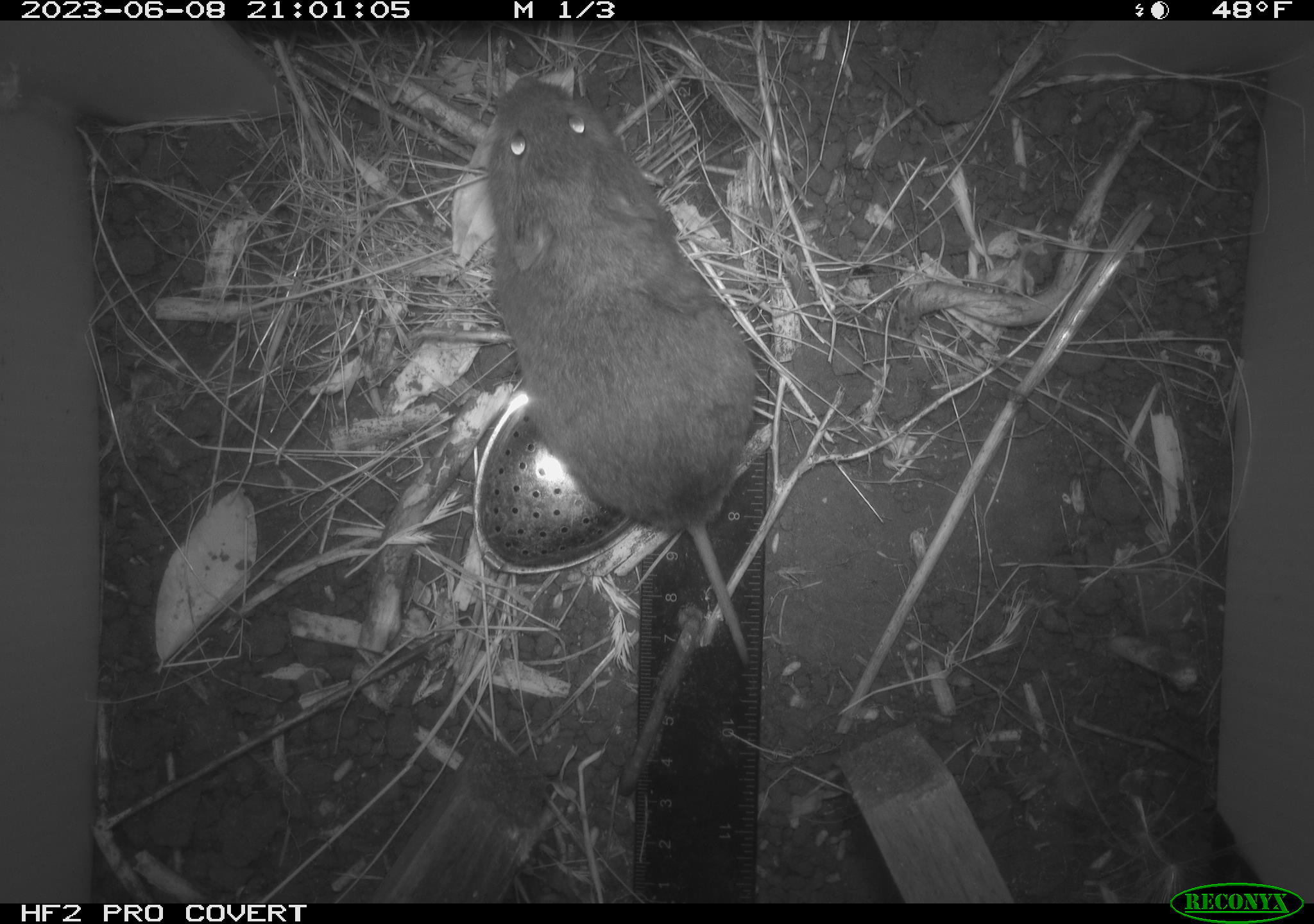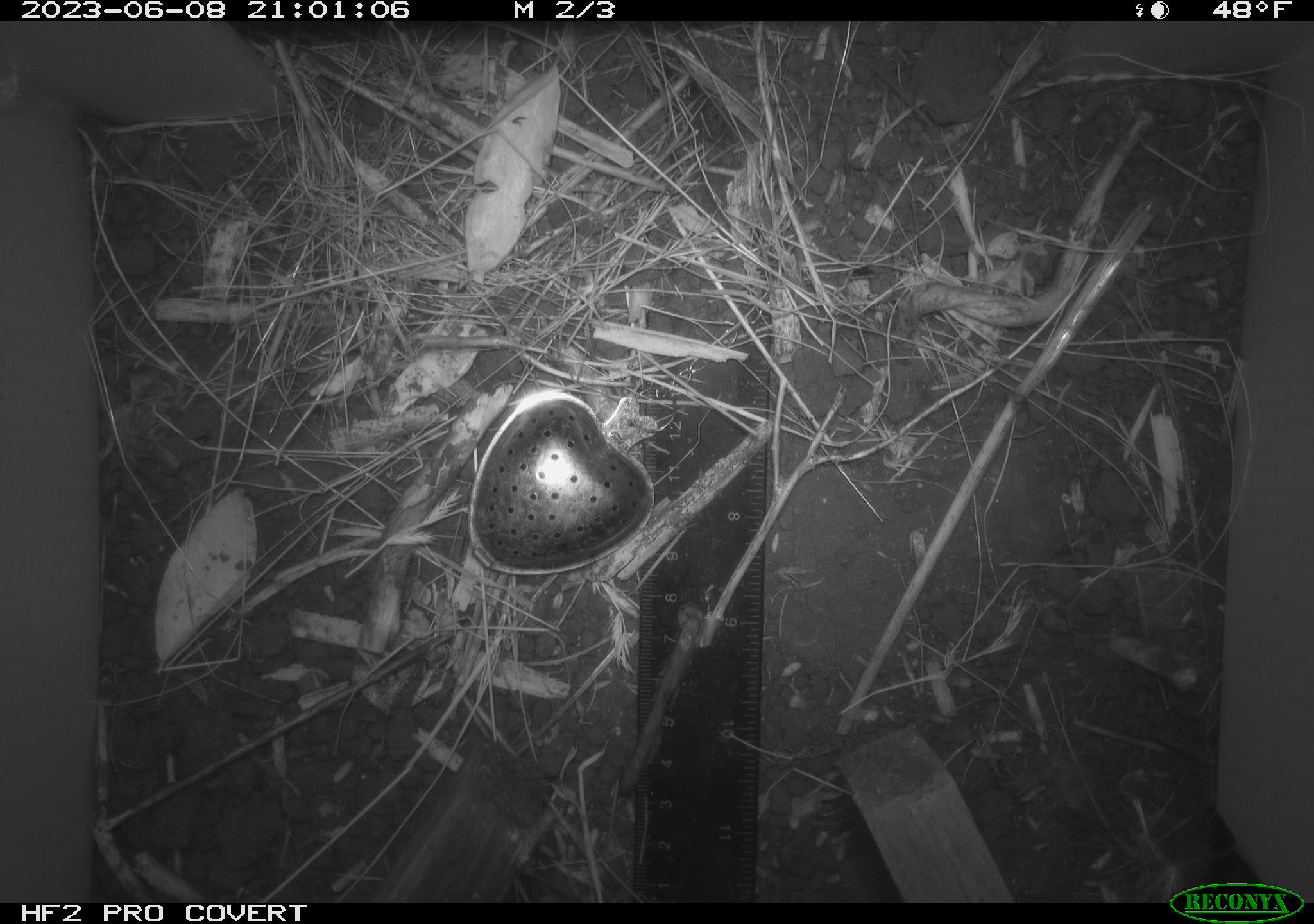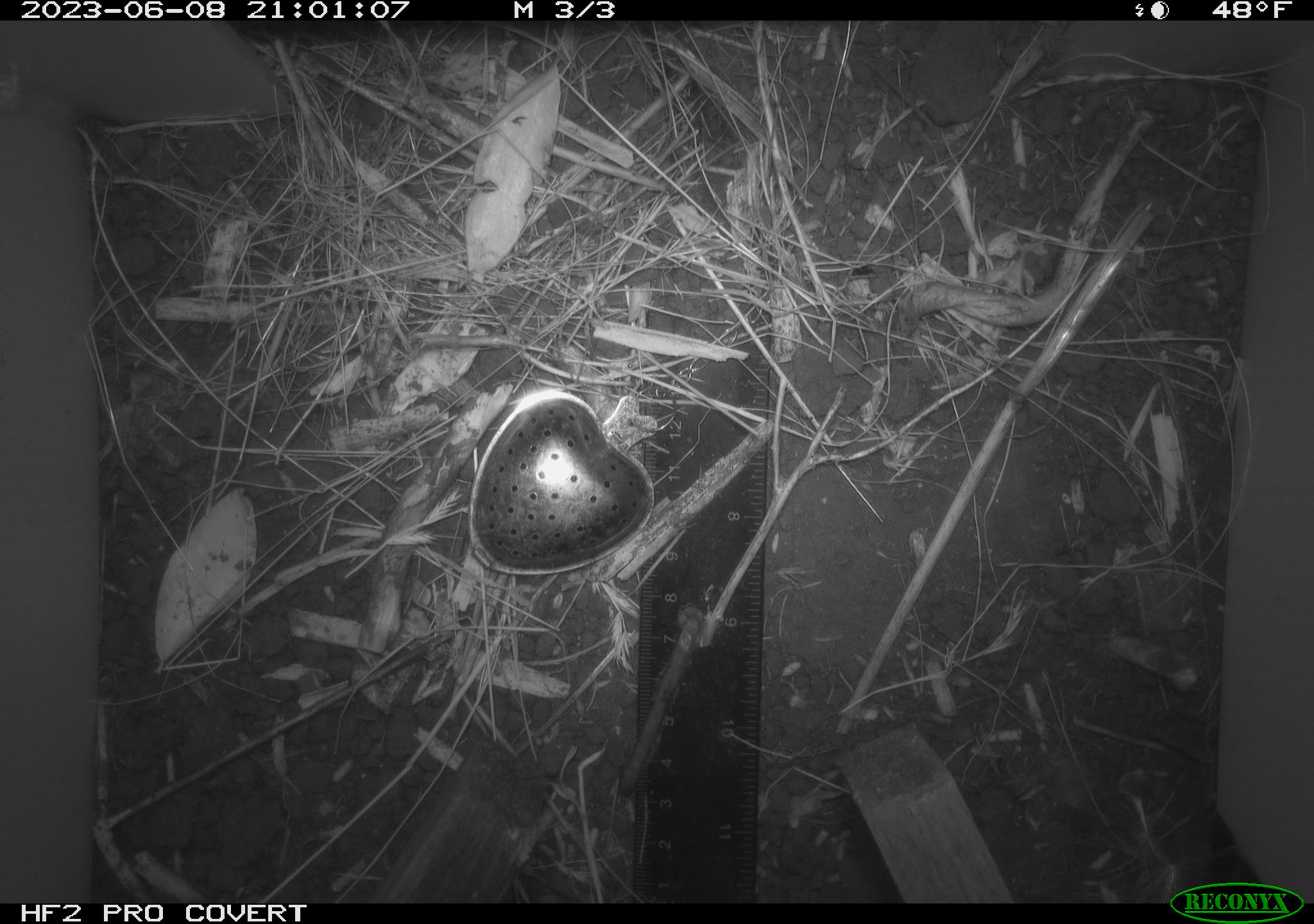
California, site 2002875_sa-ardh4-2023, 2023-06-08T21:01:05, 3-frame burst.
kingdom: Animalia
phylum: Chordata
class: Mammalia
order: Rodentia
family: Cricetidae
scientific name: Arvicolinae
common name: voles, lemmings, and muskrats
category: arvicolinae subfamily